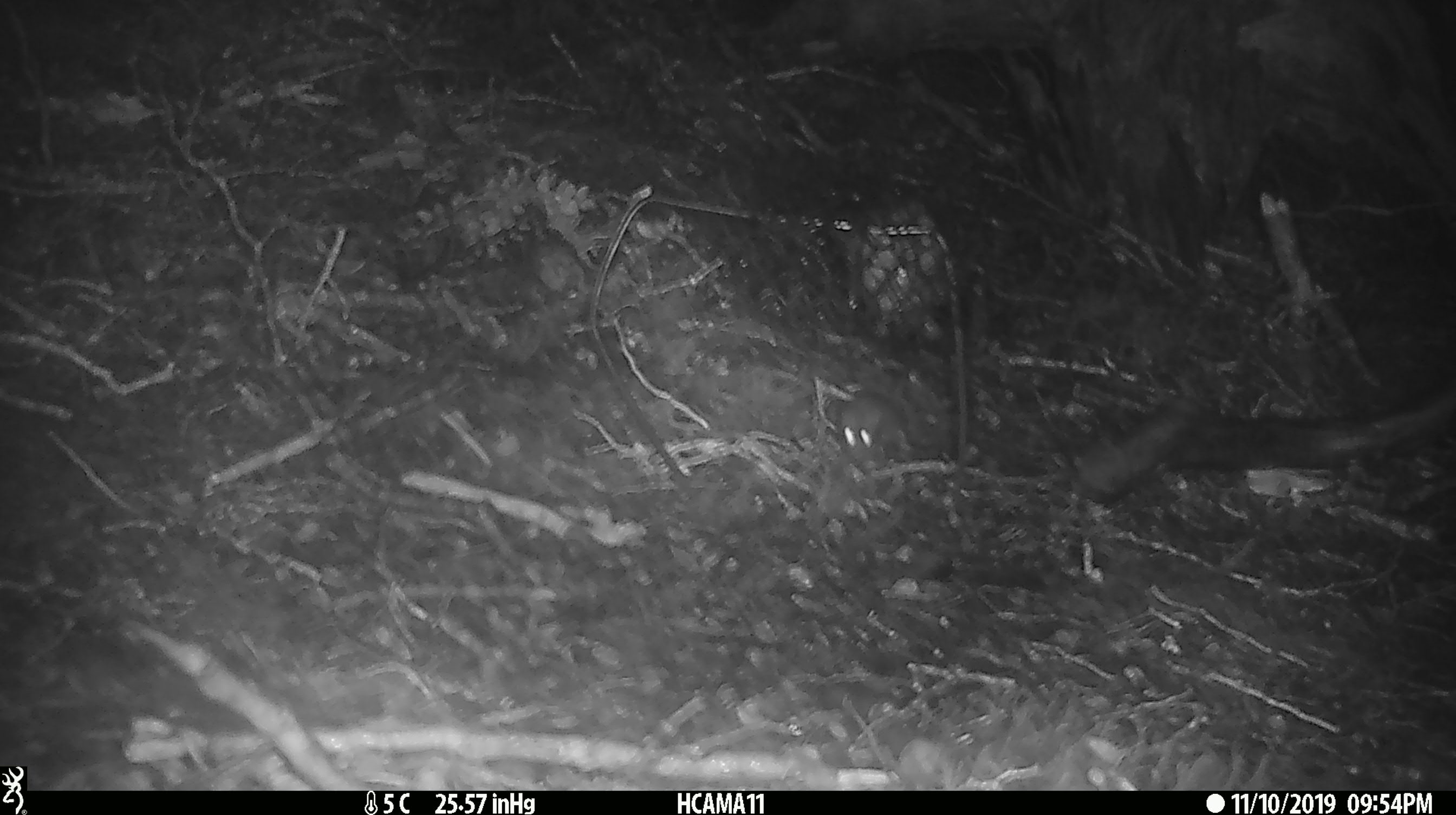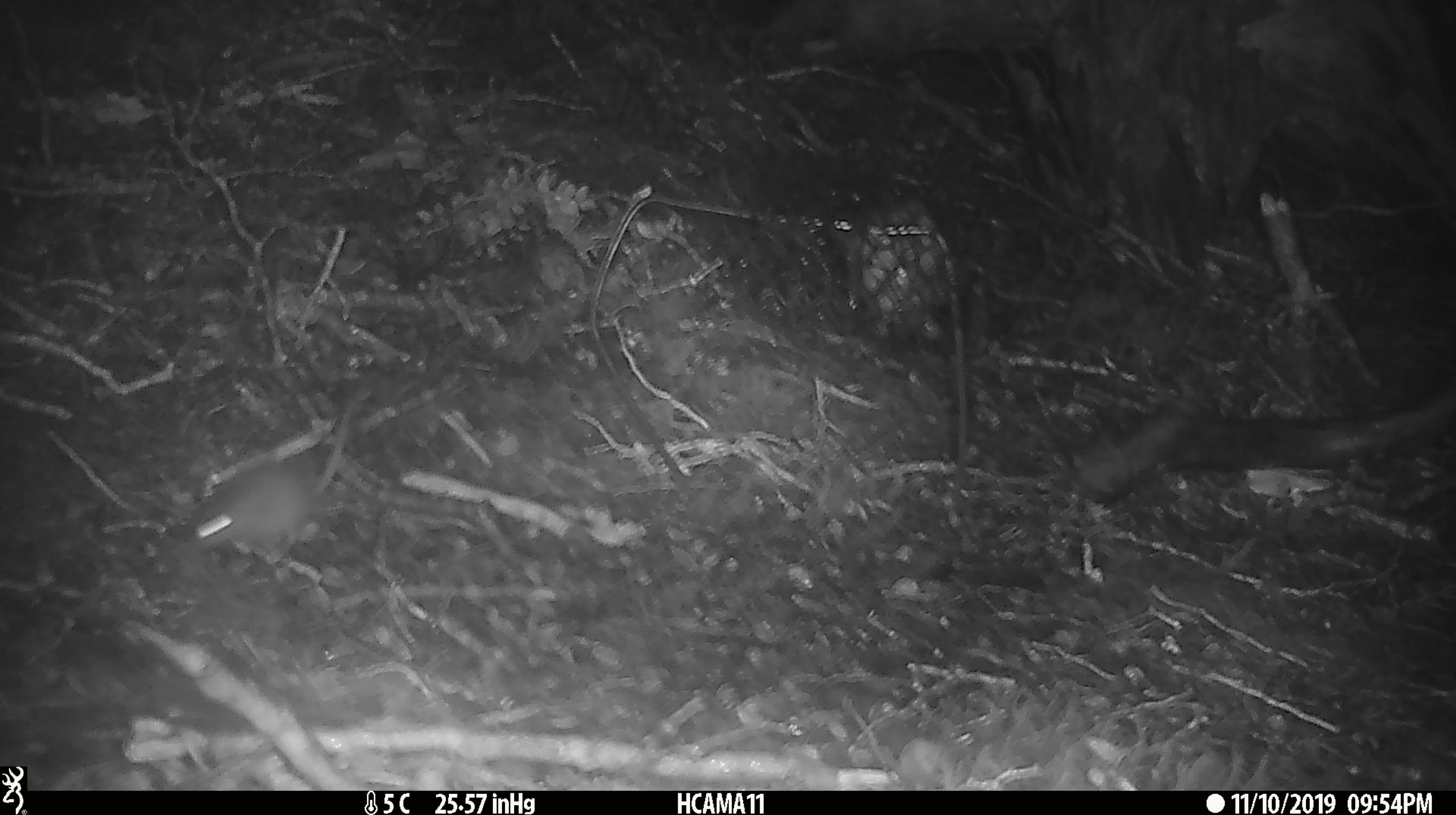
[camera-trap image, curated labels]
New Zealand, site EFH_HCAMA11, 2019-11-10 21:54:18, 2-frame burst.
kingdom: Animalia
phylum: Chordata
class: Mammalia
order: Rodentia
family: Muridae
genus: Mus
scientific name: Mus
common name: mouse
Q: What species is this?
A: Mouse (Mus).